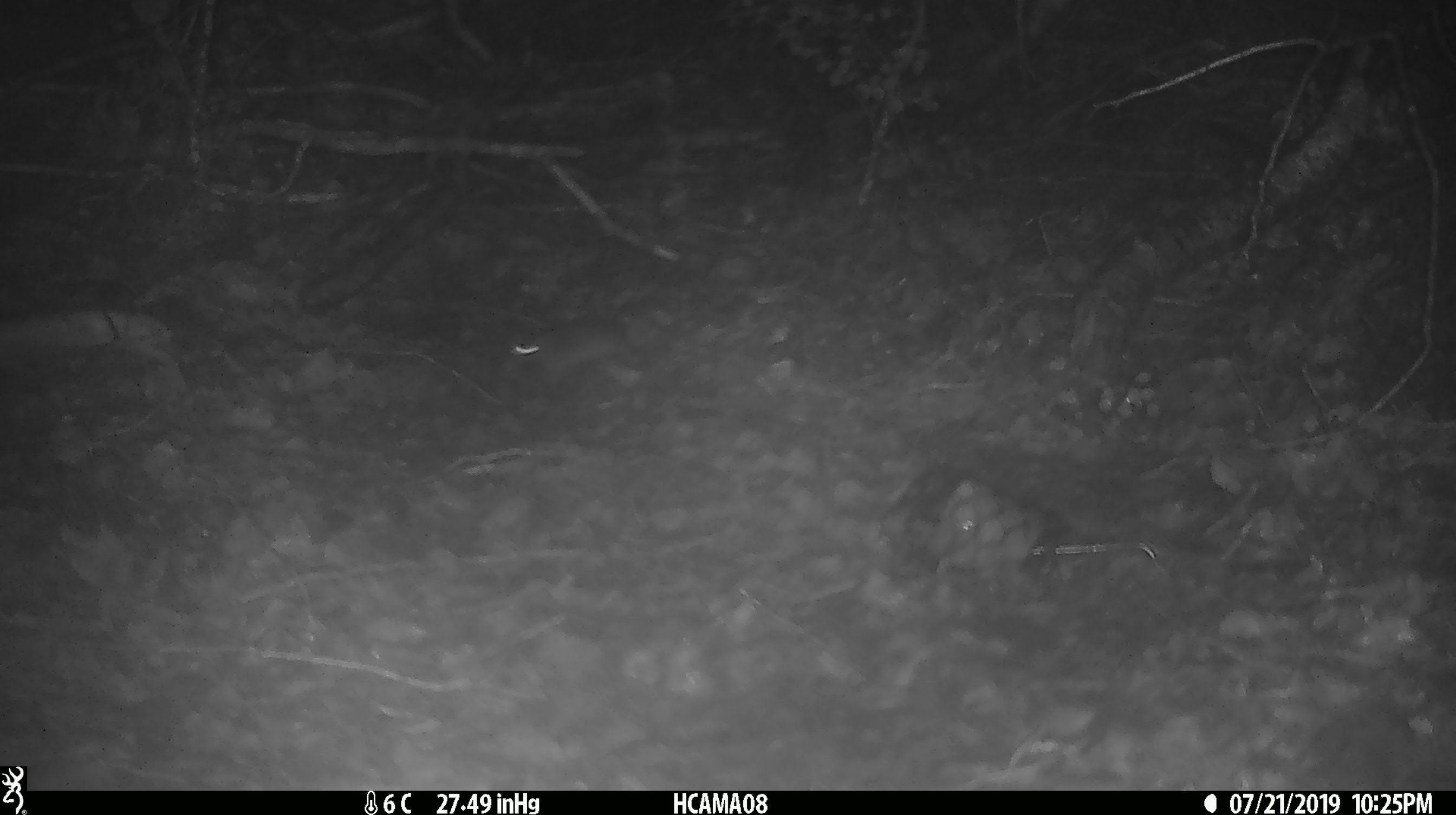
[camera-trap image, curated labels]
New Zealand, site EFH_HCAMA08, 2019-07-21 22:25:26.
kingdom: Animalia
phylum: Chordata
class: Mammalia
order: Rodentia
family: Muridae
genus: Mus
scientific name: Mus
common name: mouse